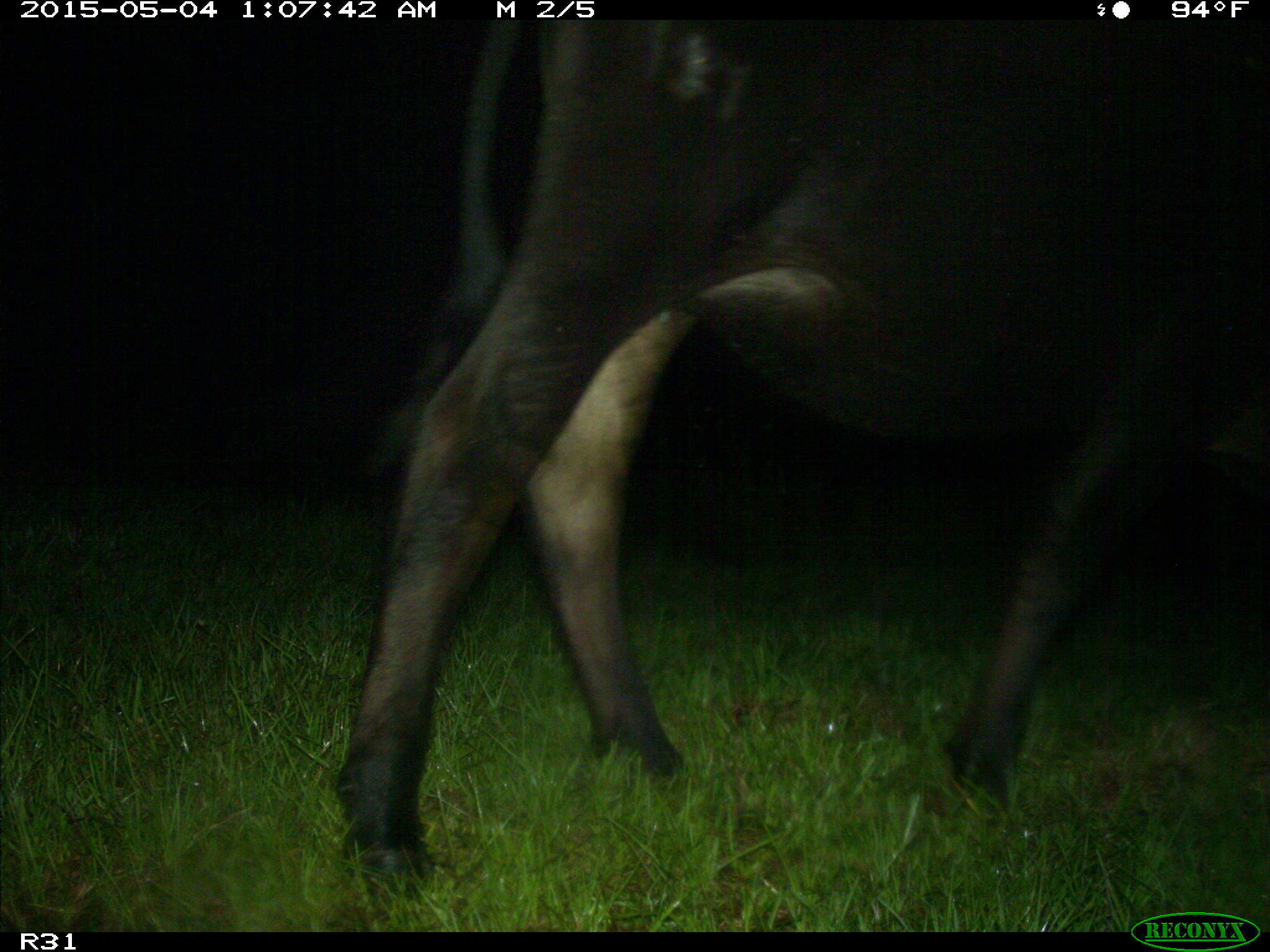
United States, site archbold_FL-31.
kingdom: Animalia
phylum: Chordata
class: Mammalia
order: Artiodactyla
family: Bovidae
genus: Bos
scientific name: Bos taurus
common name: domestic cow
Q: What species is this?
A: Bos taurus (domestic cow).